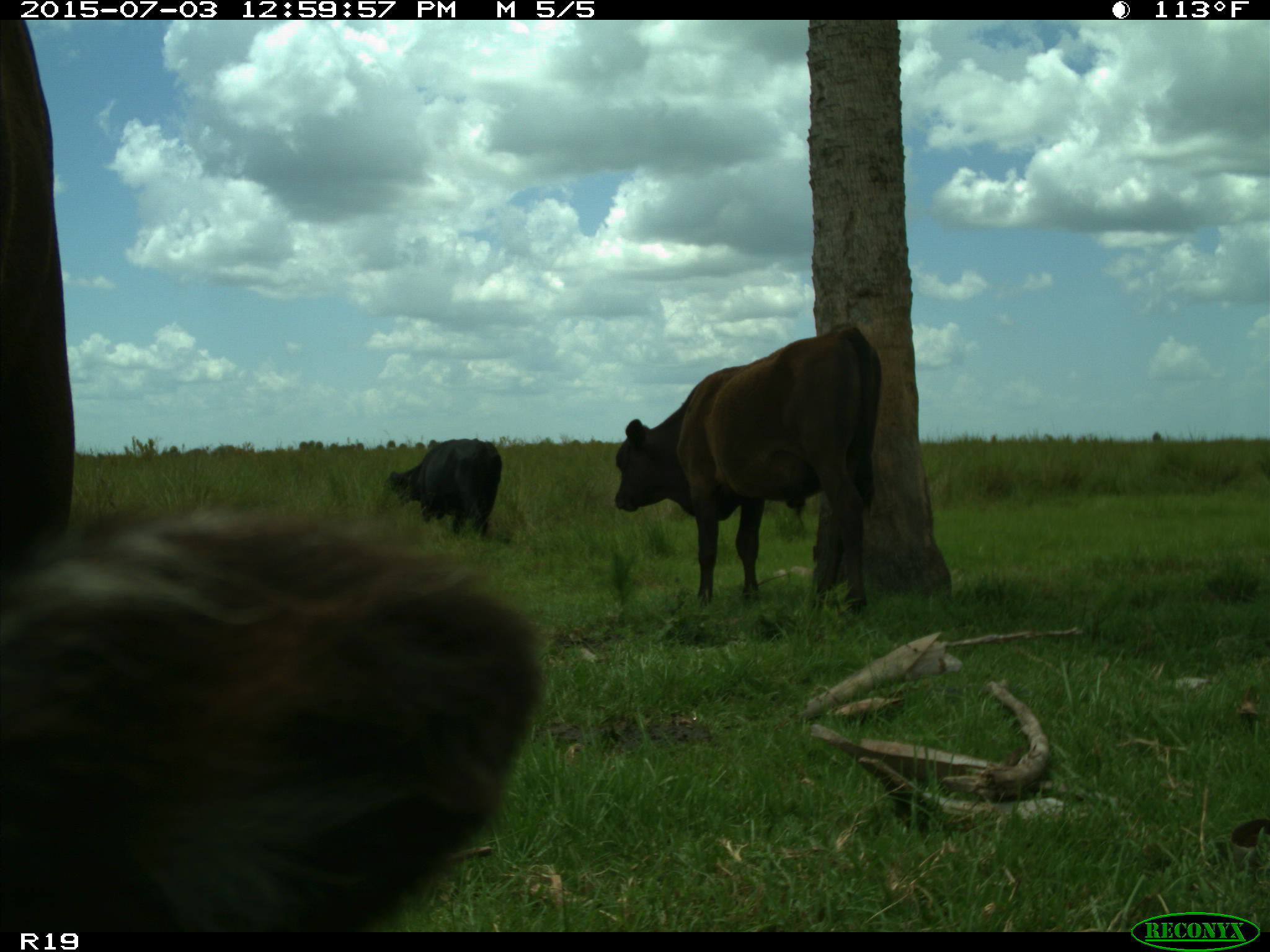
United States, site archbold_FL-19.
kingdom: Animalia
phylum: Chordata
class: Mammalia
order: Artiodactyla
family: Bovidae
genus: Bos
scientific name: Bos taurus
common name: domestic cow